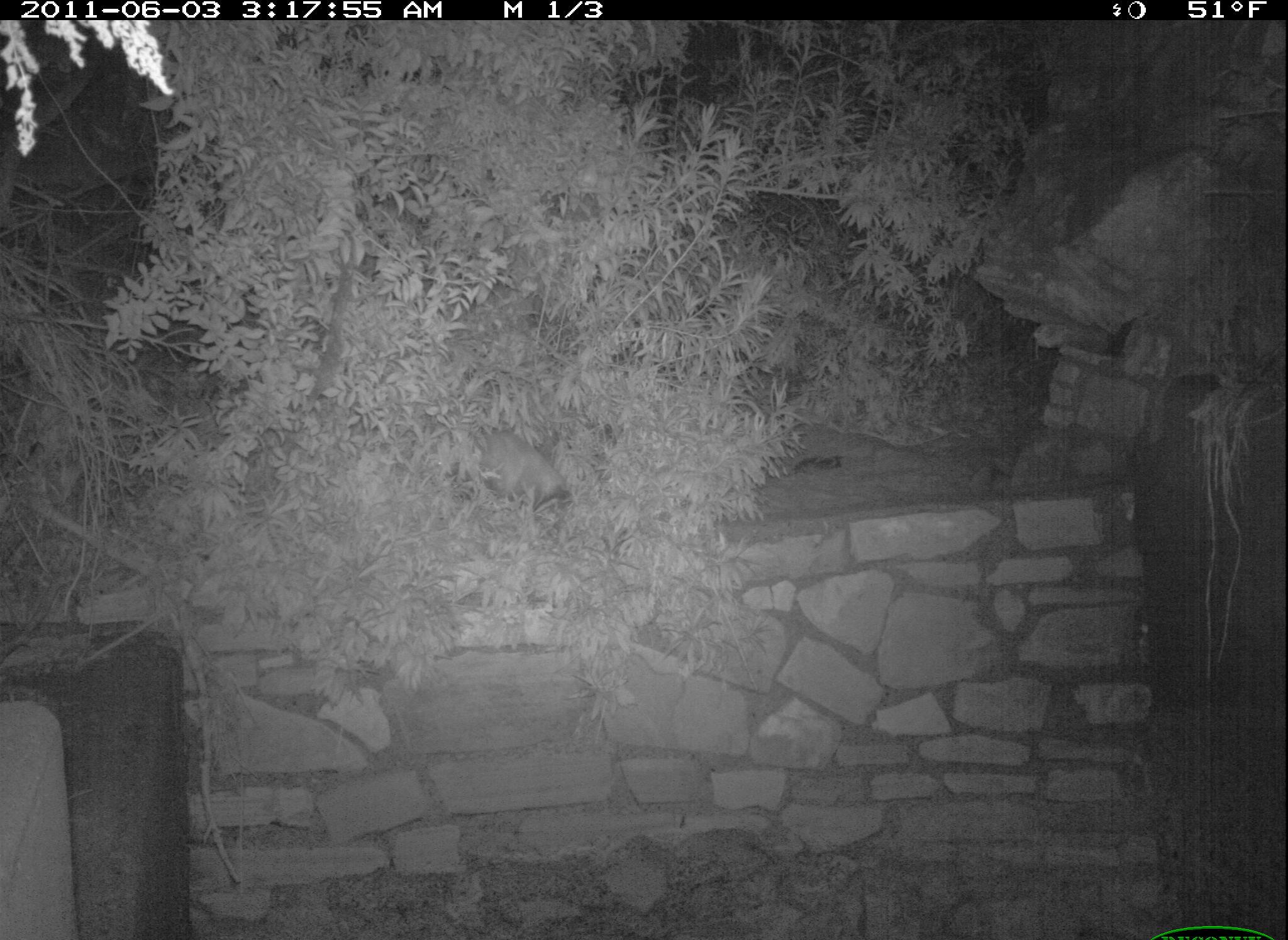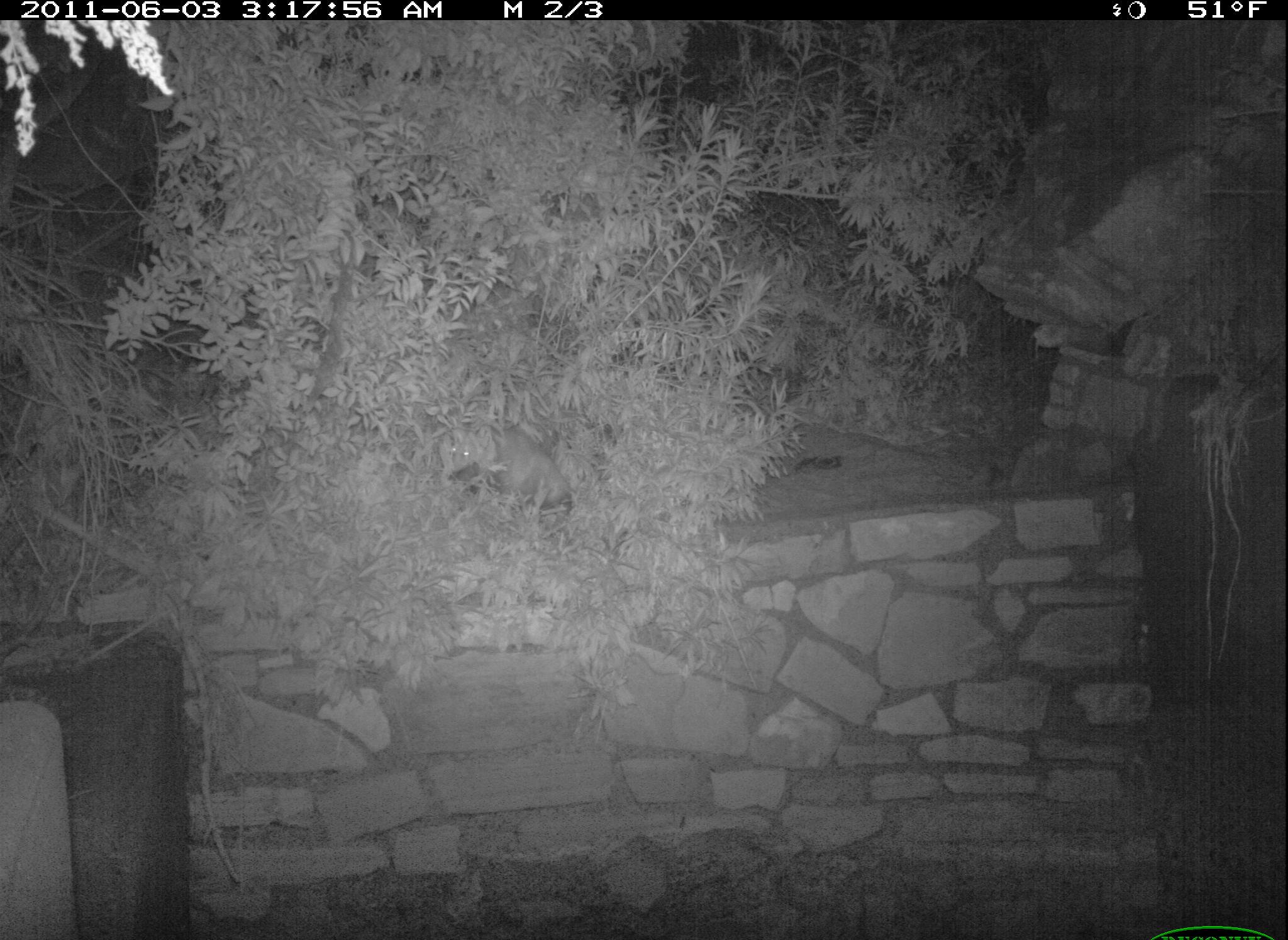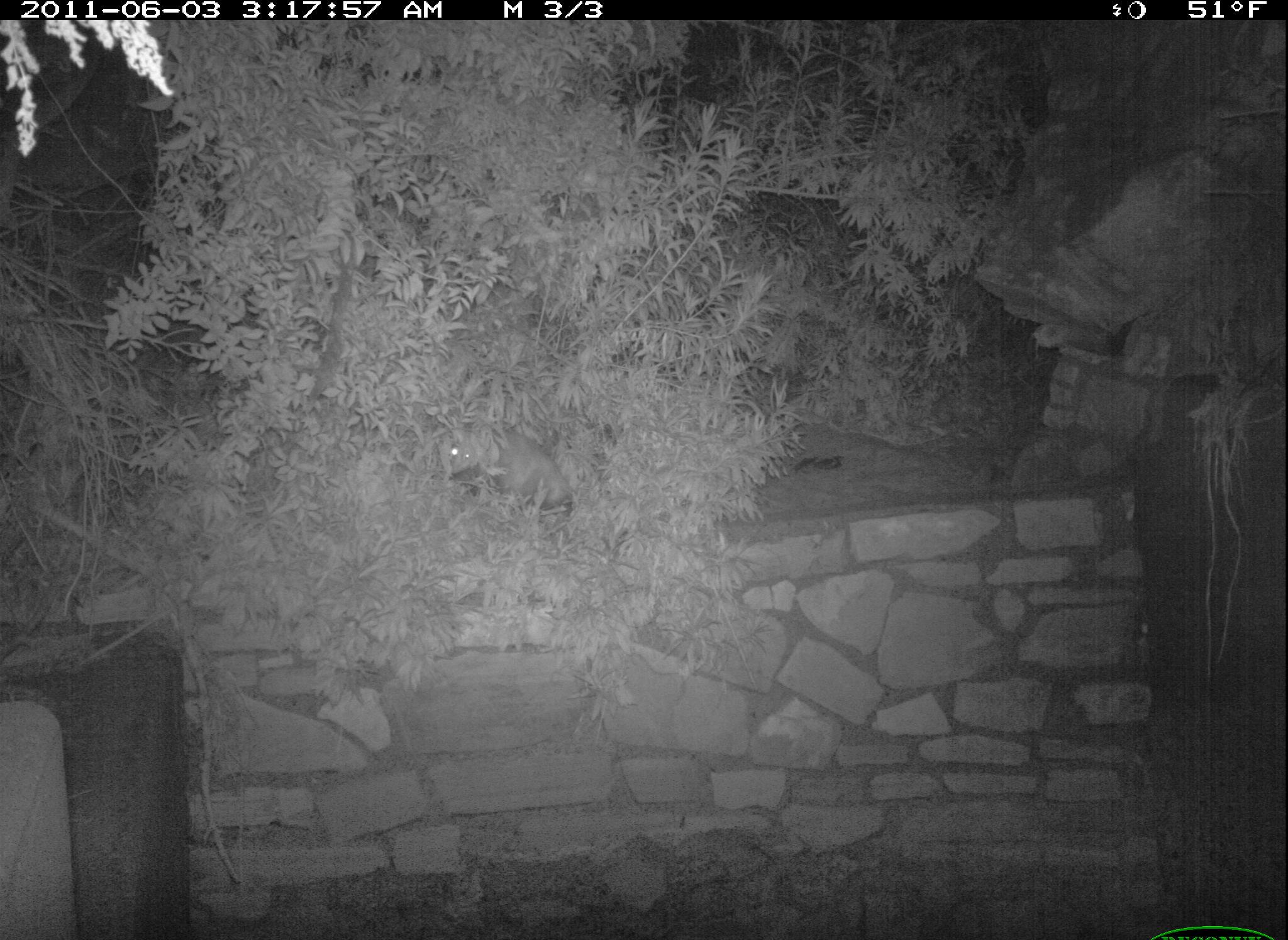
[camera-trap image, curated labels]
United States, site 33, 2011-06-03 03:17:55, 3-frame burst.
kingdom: Animalia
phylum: Chordata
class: Mammalia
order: Didelphimorphia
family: Didelphidae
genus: Didelphis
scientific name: Didelphis virginiana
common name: virginia opossum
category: opossum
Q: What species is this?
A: Opossum (virginia opossum) (Didelphis virginiana).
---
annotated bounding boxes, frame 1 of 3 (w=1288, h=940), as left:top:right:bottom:
opossum: 457:408:581:515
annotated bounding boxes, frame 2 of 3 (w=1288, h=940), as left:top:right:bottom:
opossum: 433:411:583:541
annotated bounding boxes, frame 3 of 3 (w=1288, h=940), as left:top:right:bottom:
opossum: 423:404:584:543